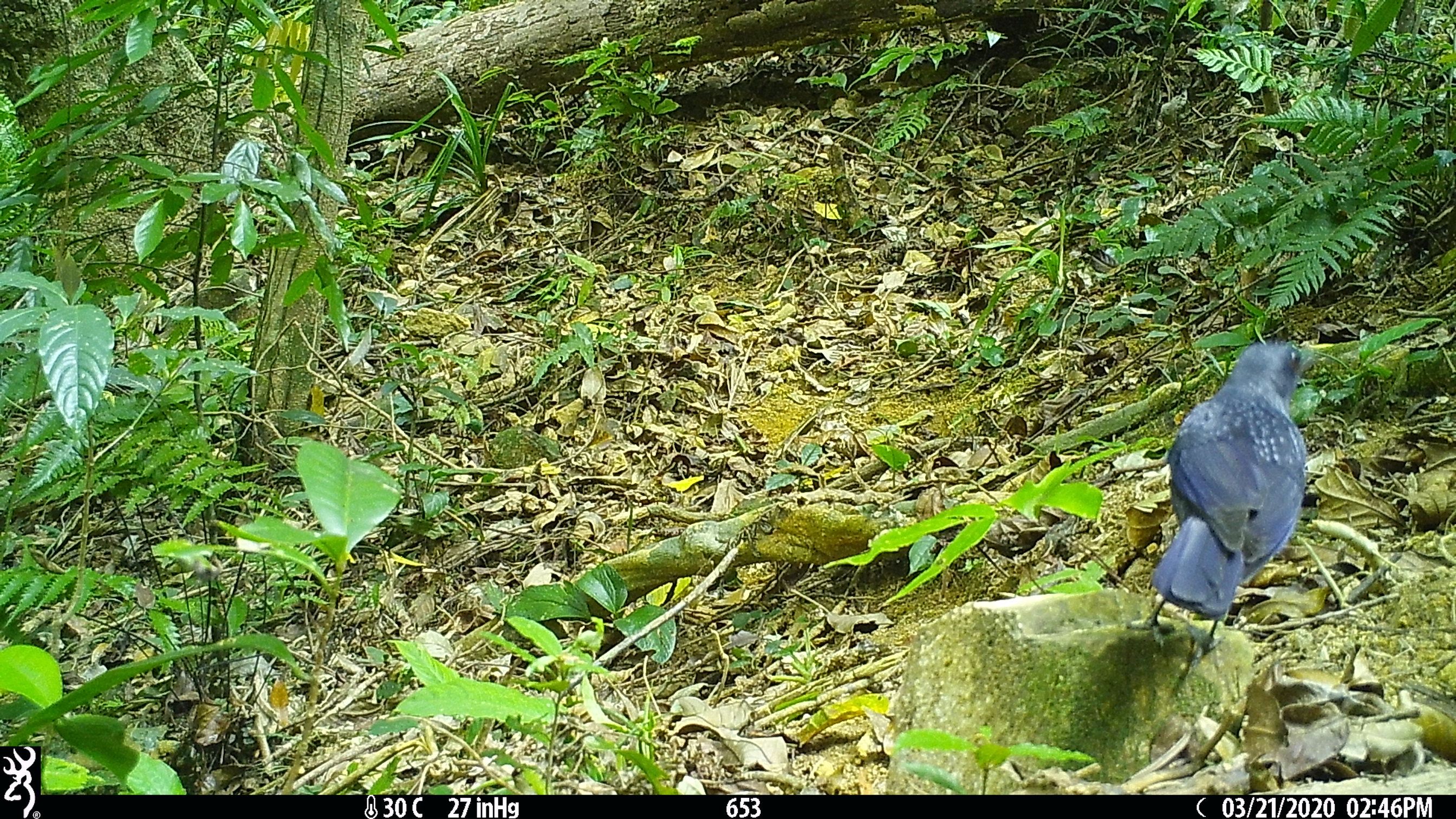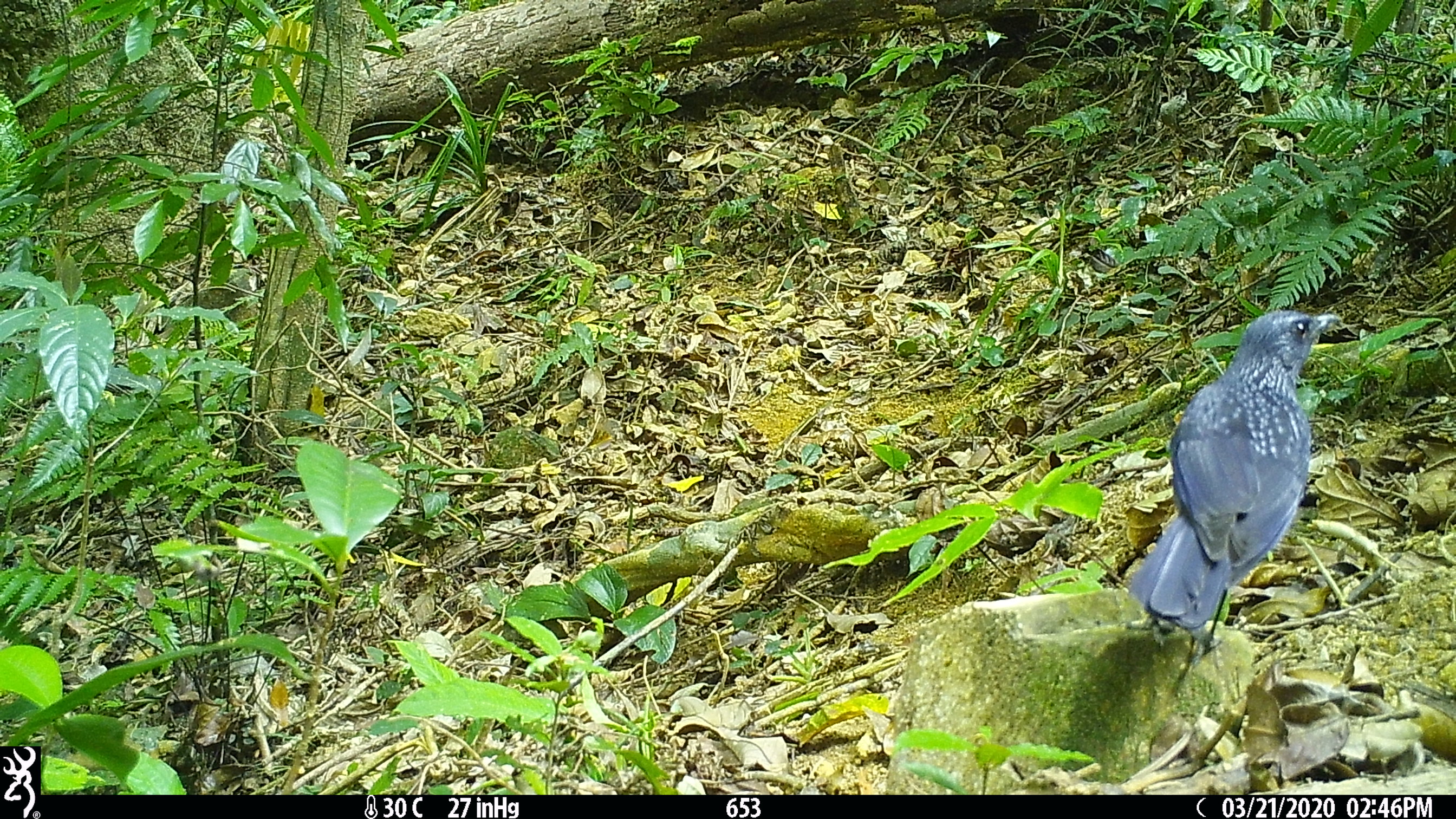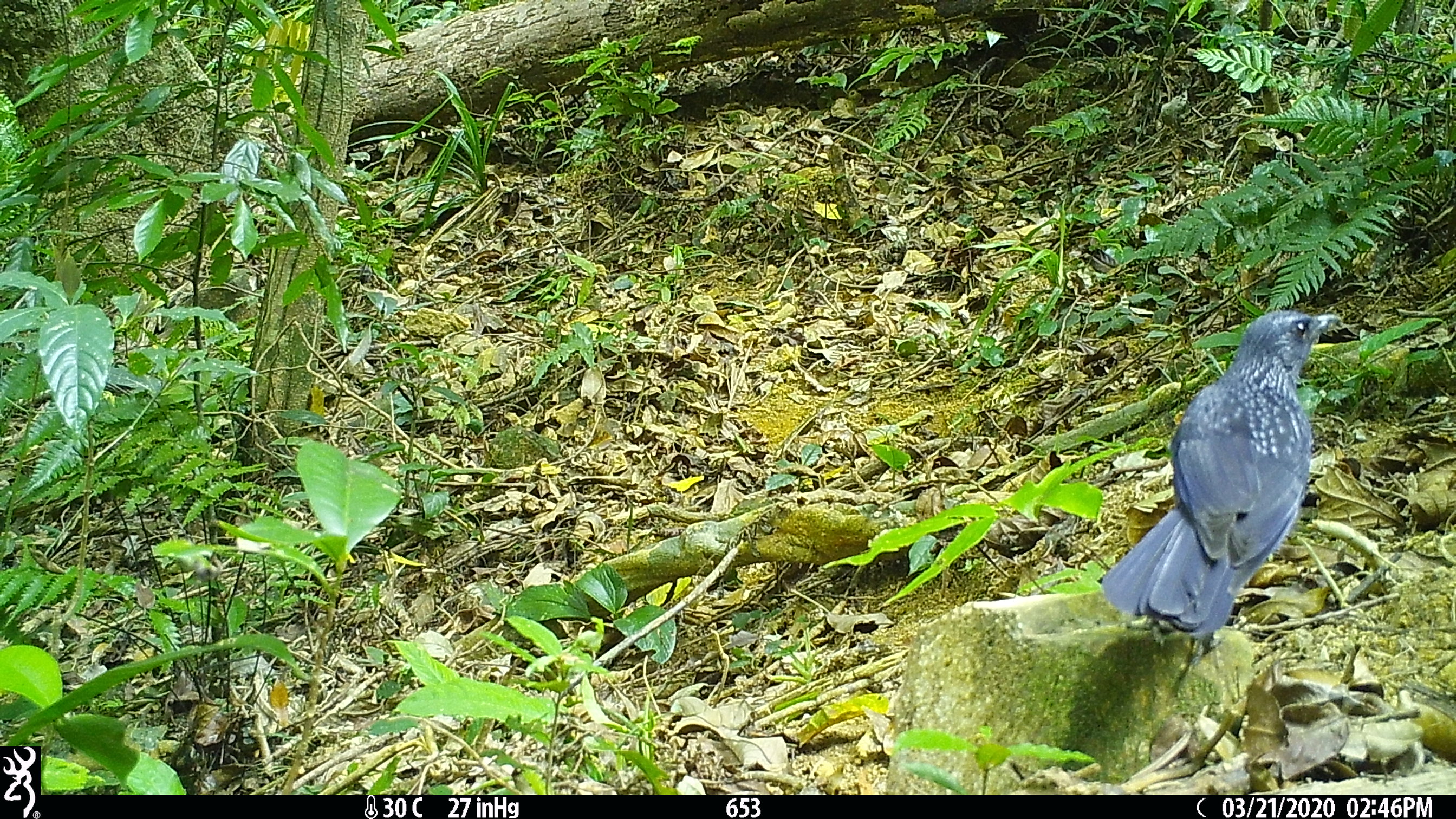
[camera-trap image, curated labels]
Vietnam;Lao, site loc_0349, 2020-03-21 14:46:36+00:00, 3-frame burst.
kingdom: Animalia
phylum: Chordata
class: Aves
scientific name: Aves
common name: bird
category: unidentified bird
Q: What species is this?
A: Unidentified bird (bird) (Aves).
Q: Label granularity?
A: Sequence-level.